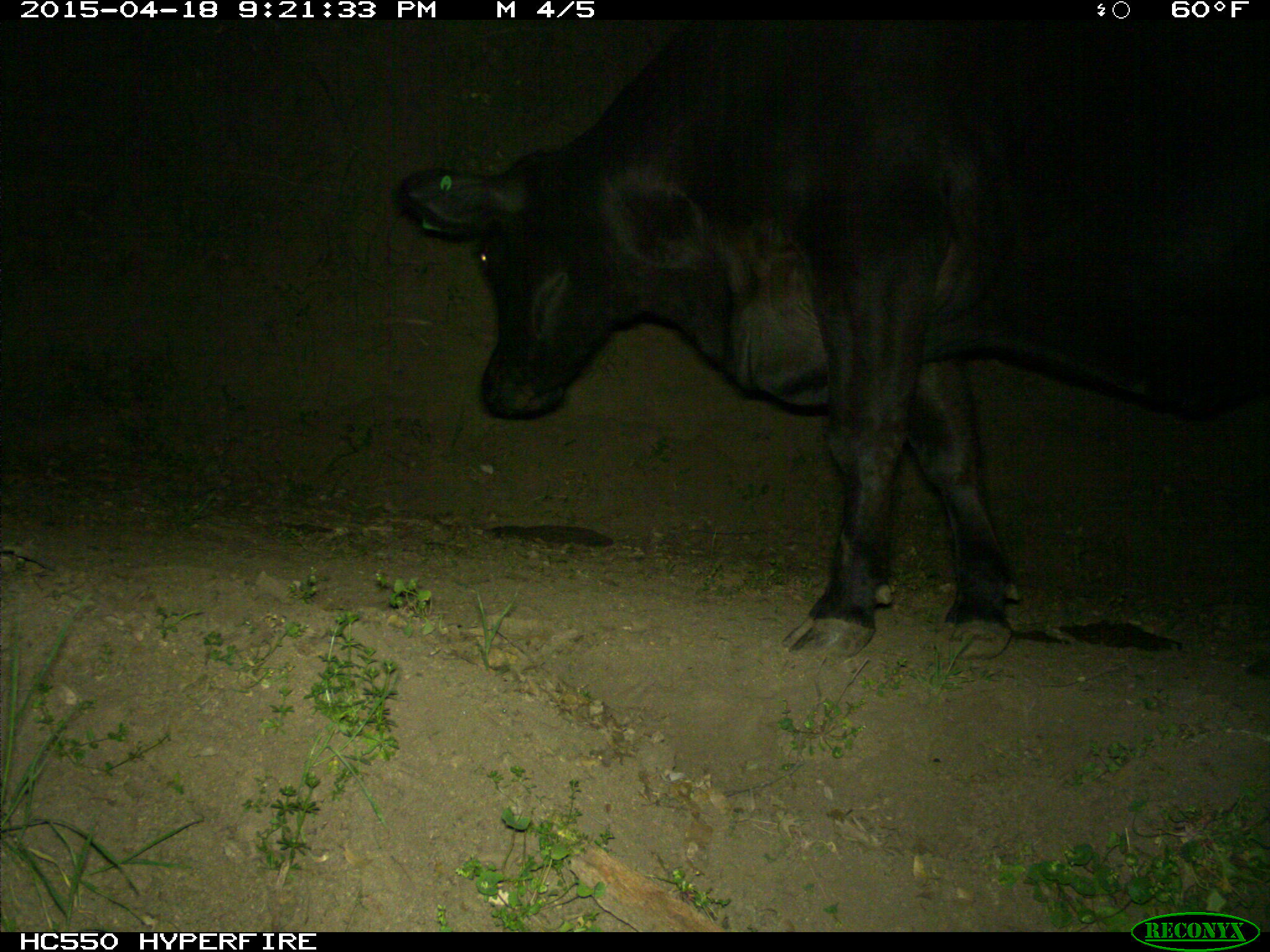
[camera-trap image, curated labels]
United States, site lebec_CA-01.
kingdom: Animalia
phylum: Chordata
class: Mammalia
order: Artiodactyla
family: Bovidae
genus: Bos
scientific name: Bos taurus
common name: domestic cow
Bos taurus (domestic cow).